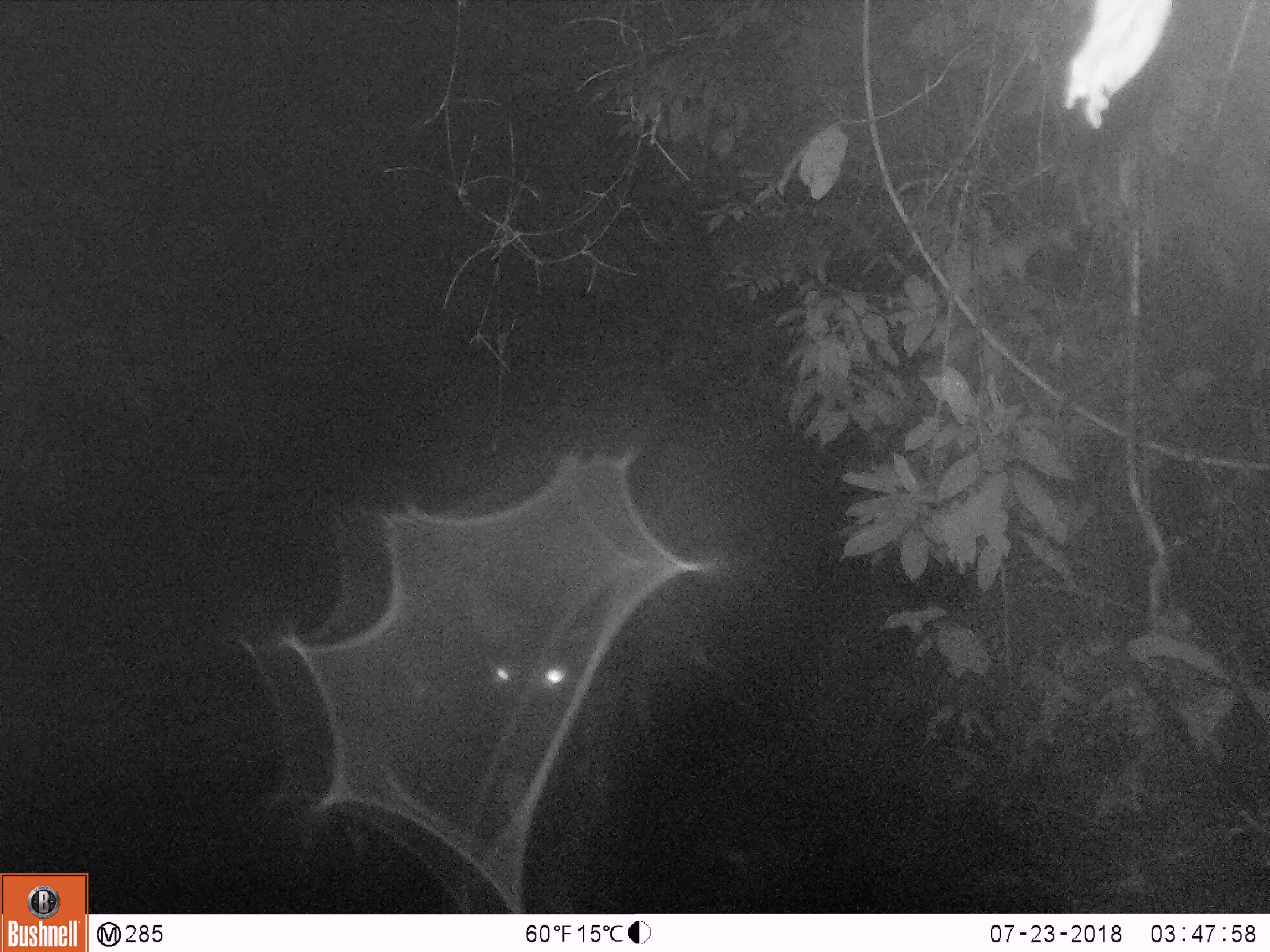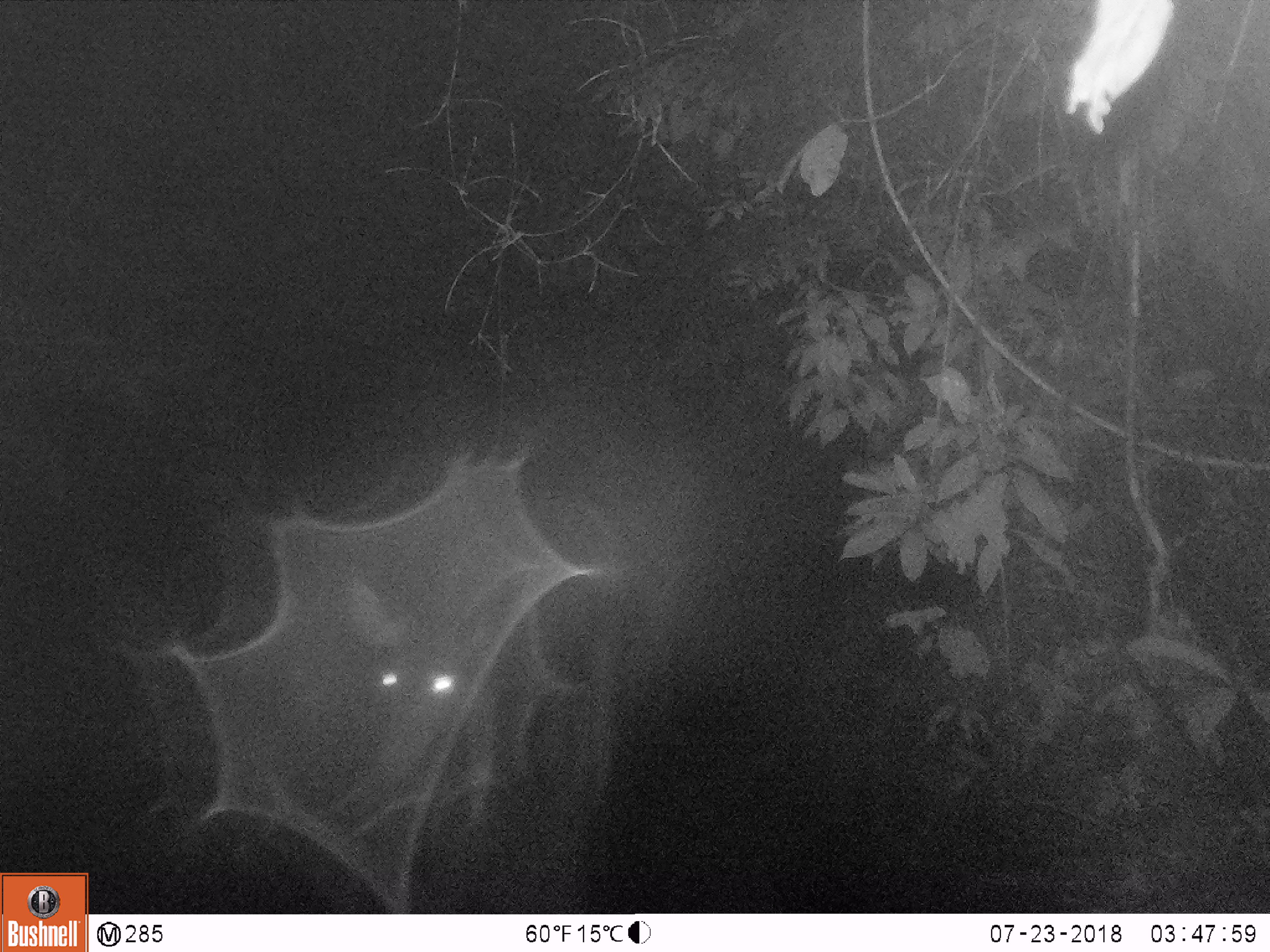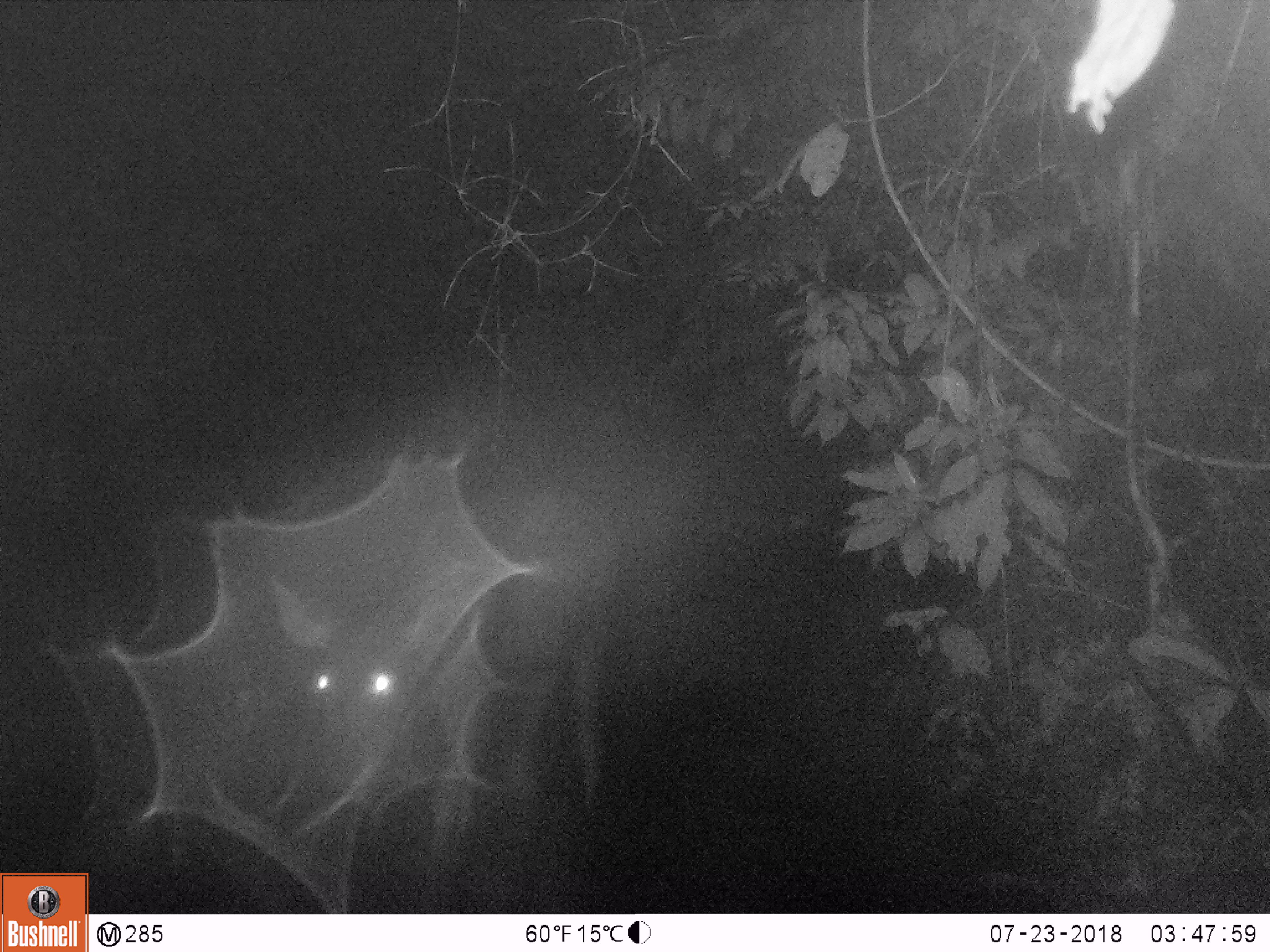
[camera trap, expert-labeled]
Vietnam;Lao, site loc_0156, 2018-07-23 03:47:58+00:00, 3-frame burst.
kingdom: Animalia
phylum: Chordata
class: Mammalia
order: Artiodactyla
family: Cervidae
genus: Rusa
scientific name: Rusa unicolor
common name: sambar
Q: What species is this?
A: Sambar (Rusa unicolor).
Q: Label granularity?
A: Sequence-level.